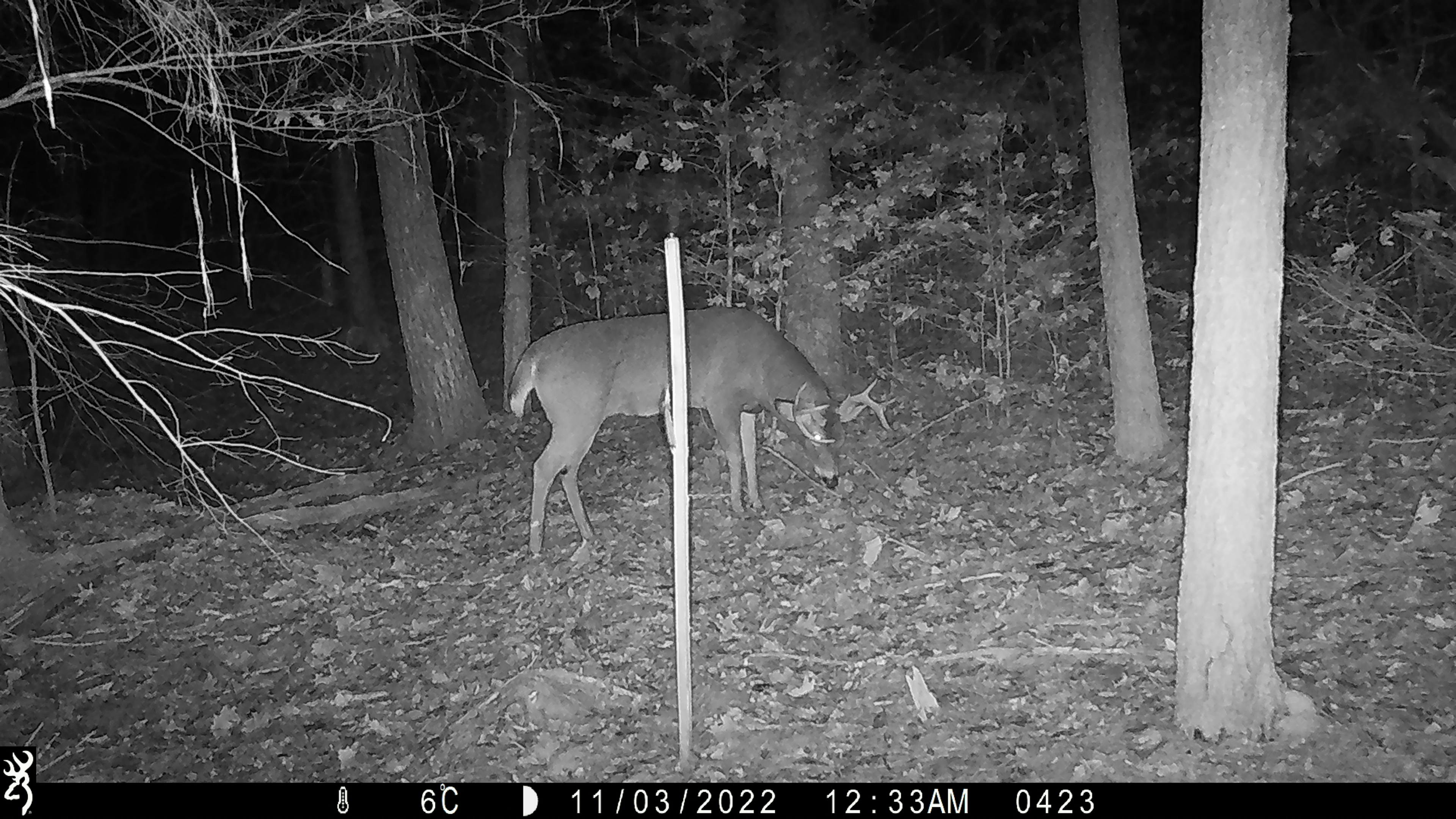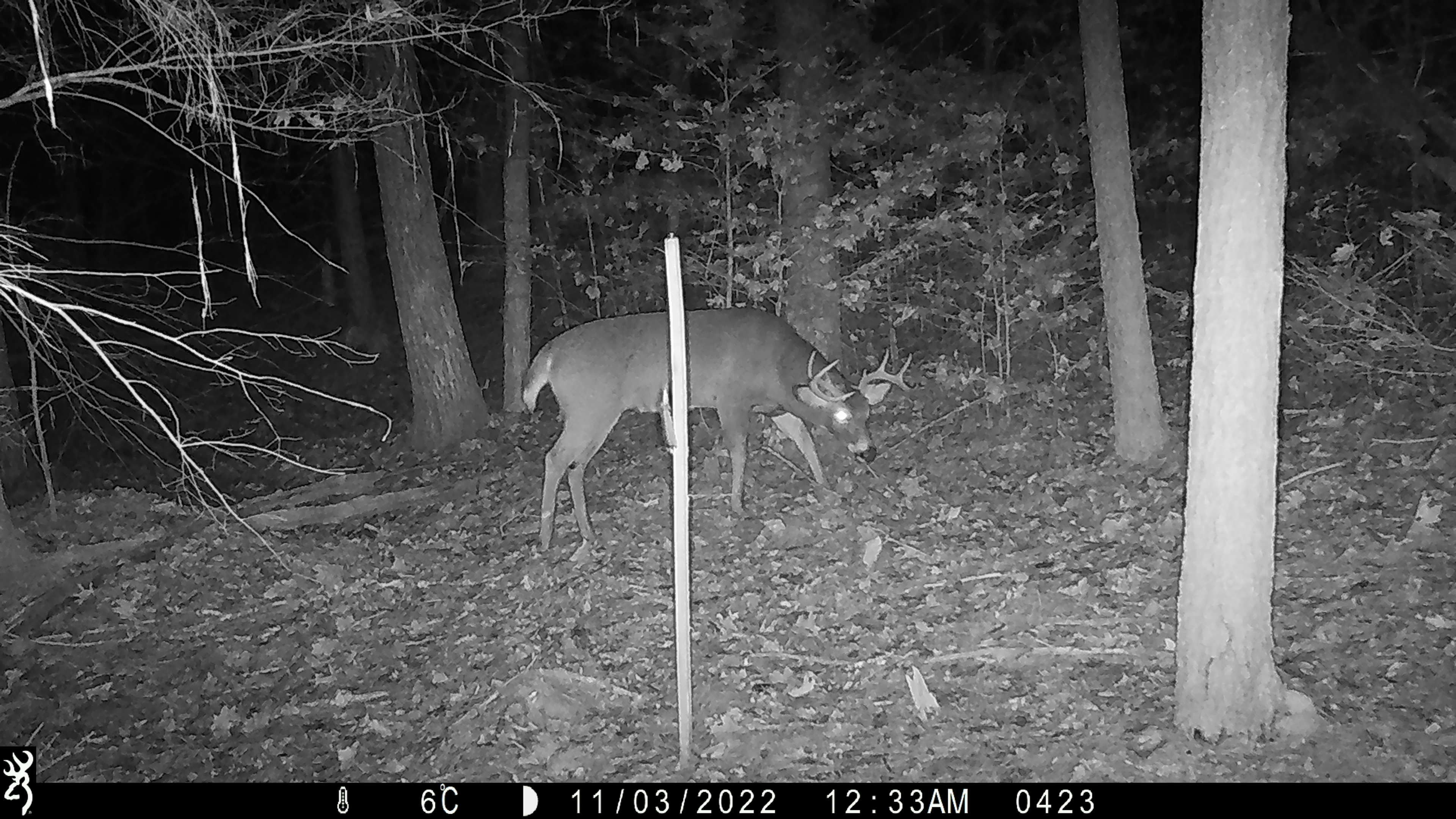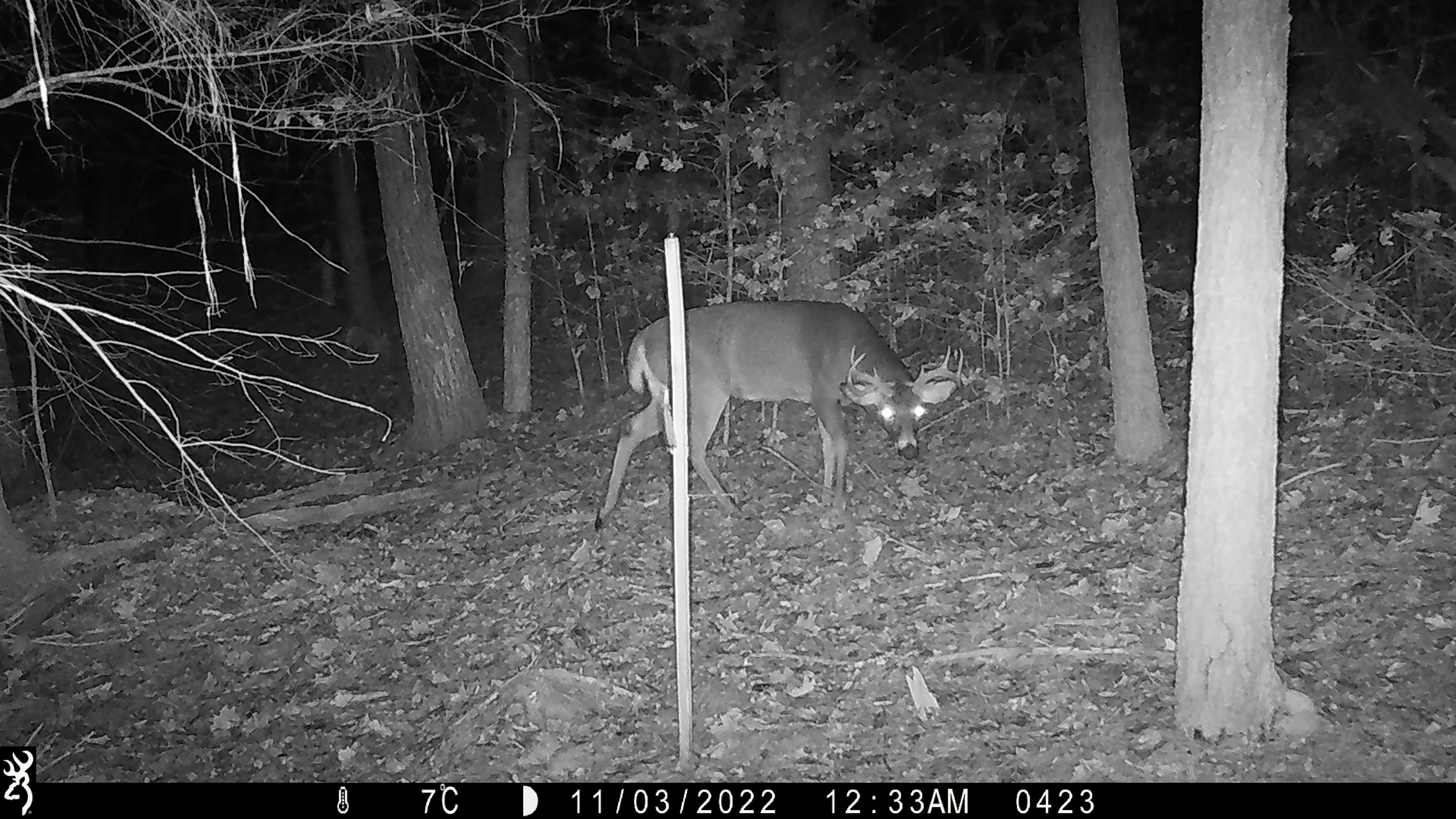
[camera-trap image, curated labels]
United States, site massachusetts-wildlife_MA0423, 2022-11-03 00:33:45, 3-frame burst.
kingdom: Animalia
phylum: Chordata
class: Mammalia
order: Artiodactyla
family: Cervidae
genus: Odocoileus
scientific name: Odocoileus virginianus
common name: white-tailed deer